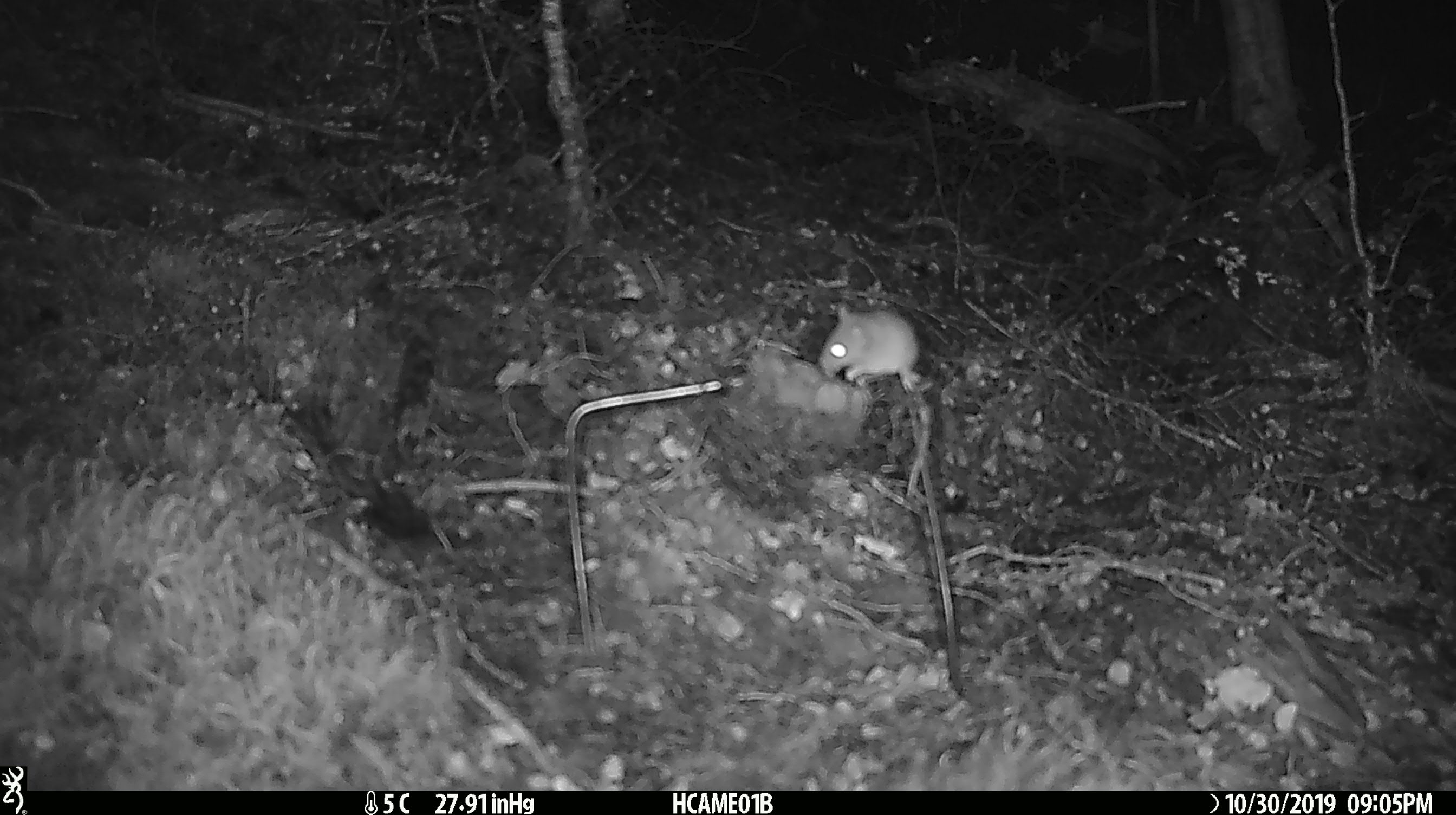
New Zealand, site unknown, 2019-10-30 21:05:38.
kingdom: Animalia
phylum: Chordata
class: Mammalia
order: Rodentia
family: Muridae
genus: Mus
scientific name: Mus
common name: mouse